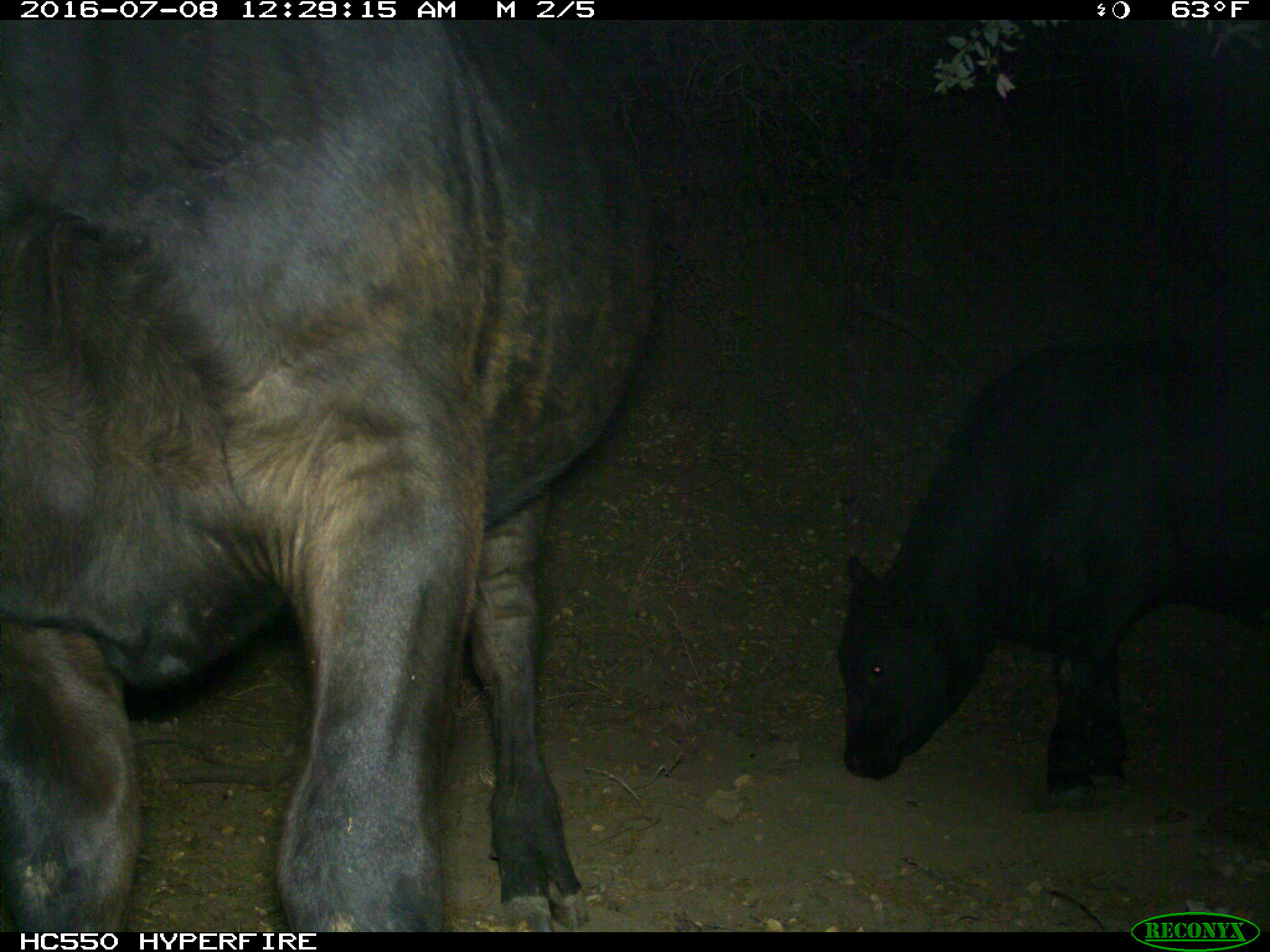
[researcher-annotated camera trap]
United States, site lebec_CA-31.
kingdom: Animalia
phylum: Chordata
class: Mammalia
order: Artiodactyla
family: Bovidae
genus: Bos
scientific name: Bos taurus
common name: domestic cow